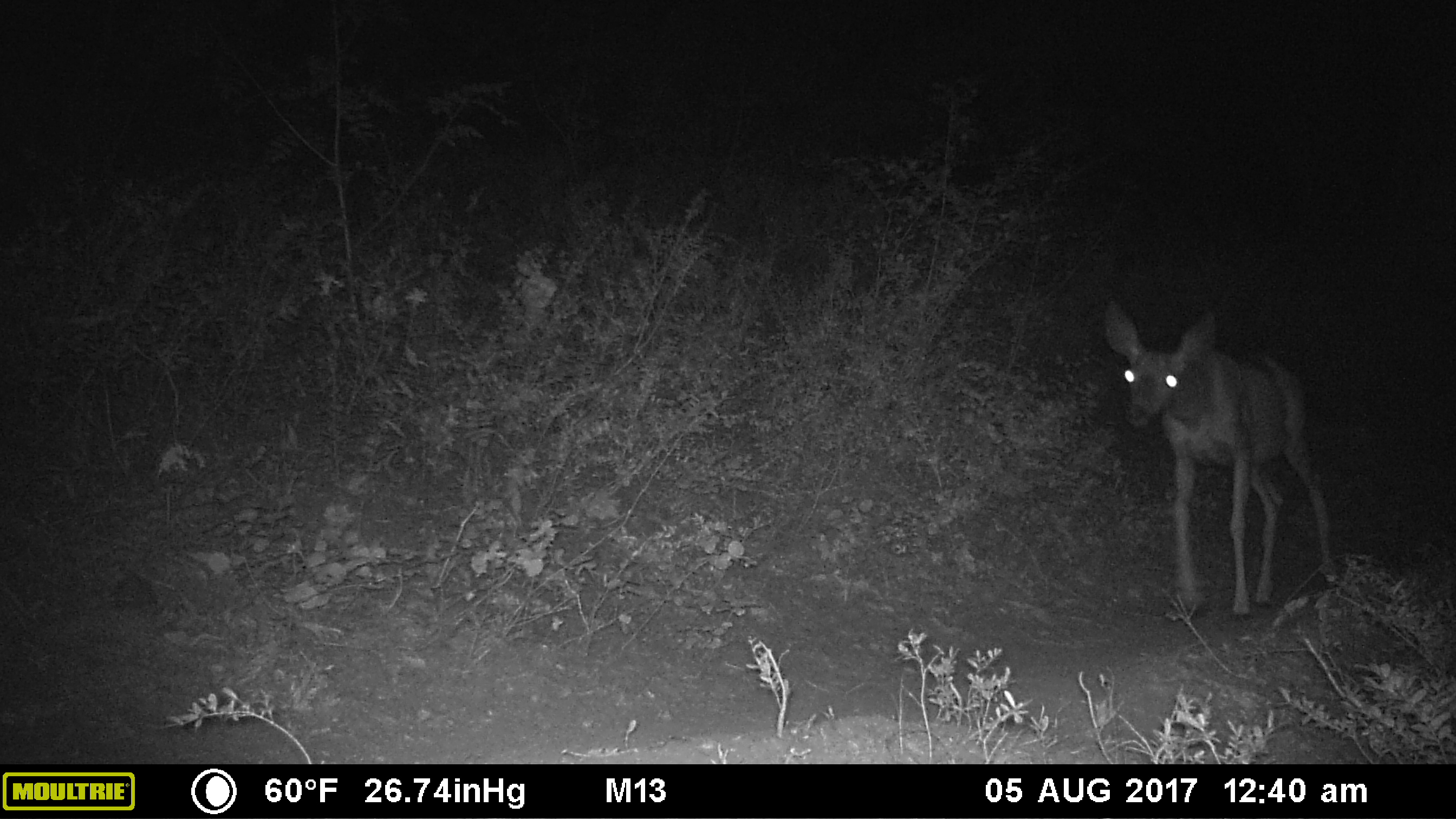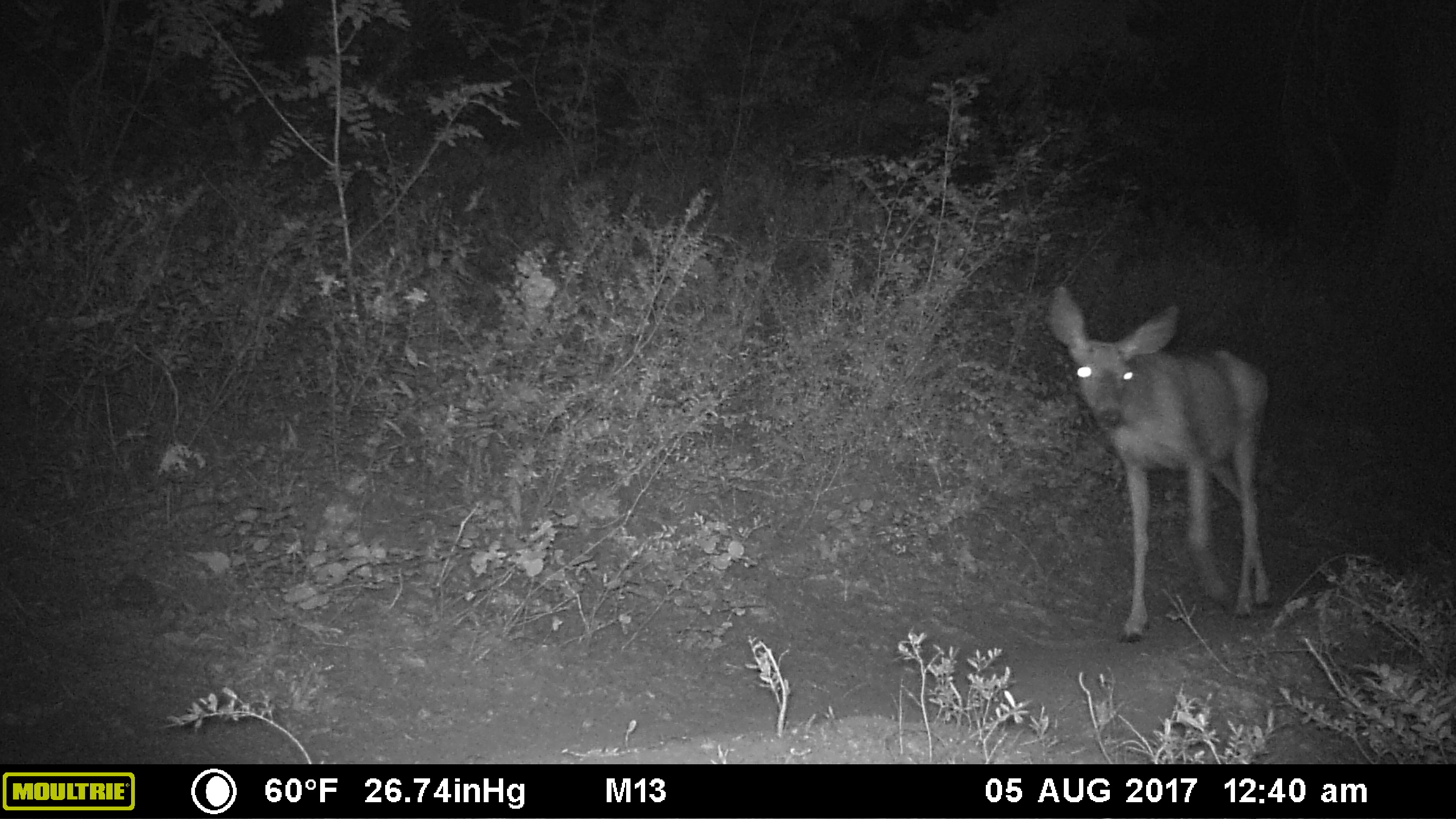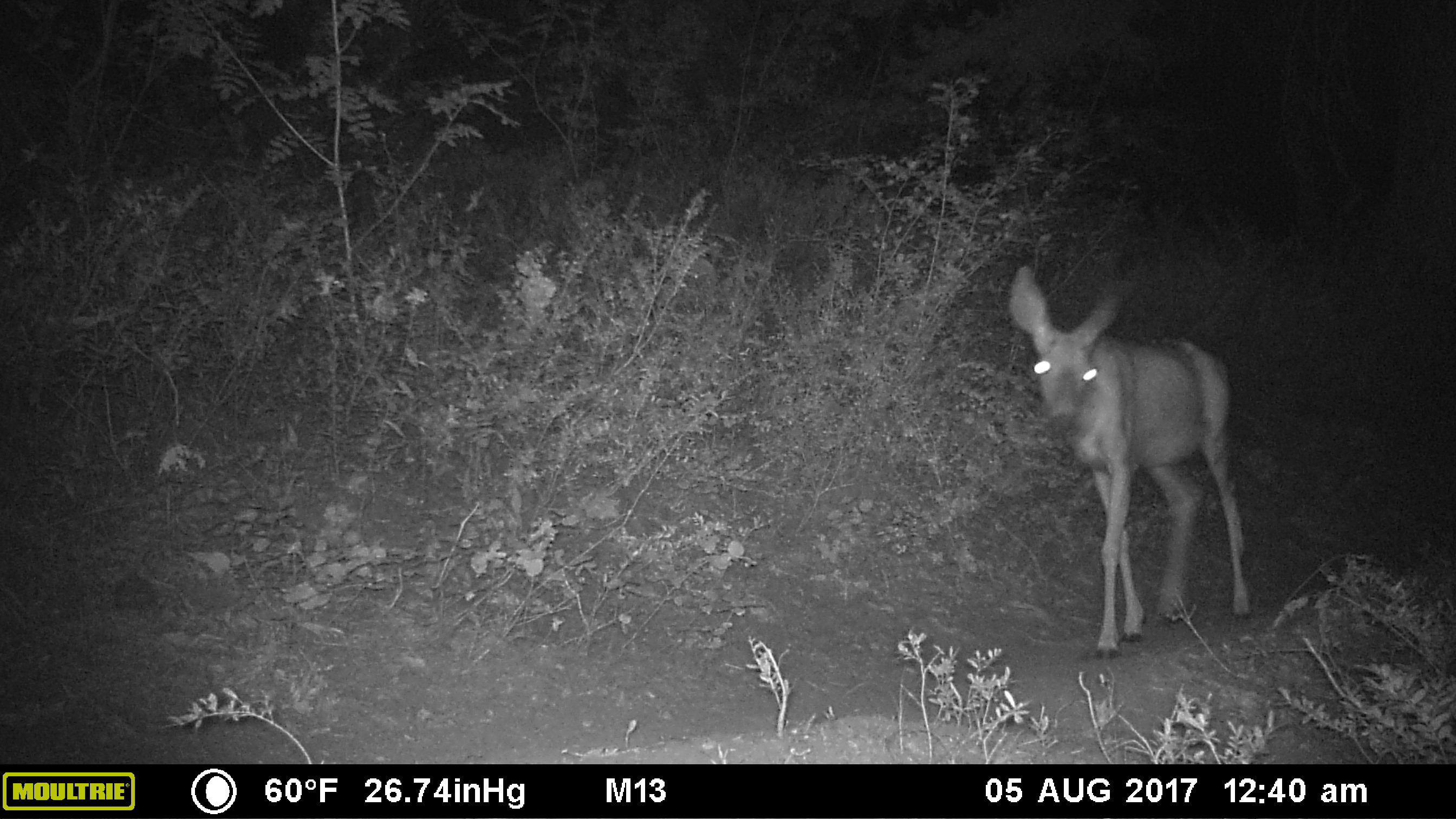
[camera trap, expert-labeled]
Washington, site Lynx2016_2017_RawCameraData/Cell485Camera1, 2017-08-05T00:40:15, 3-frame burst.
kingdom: Animalia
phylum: Chordata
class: Mammalia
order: Artiodactyla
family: Cervidae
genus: Odocoileus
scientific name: Odocoileus hemionus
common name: mule deer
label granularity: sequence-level